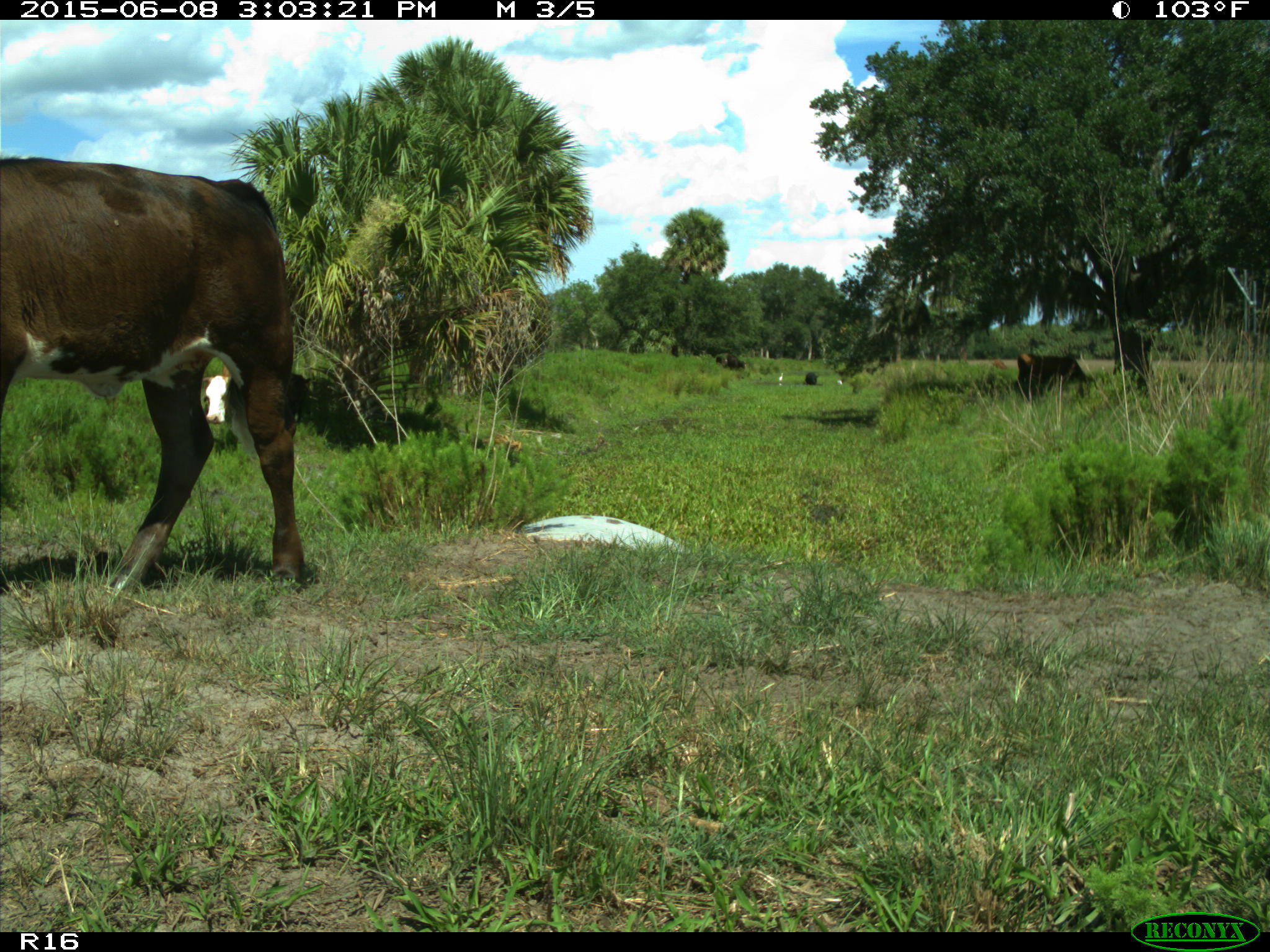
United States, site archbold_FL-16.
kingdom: Animalia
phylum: Chordata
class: Mammalia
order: Artiodactyla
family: Bovidae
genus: Bos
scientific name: Bos taurus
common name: domestic cow